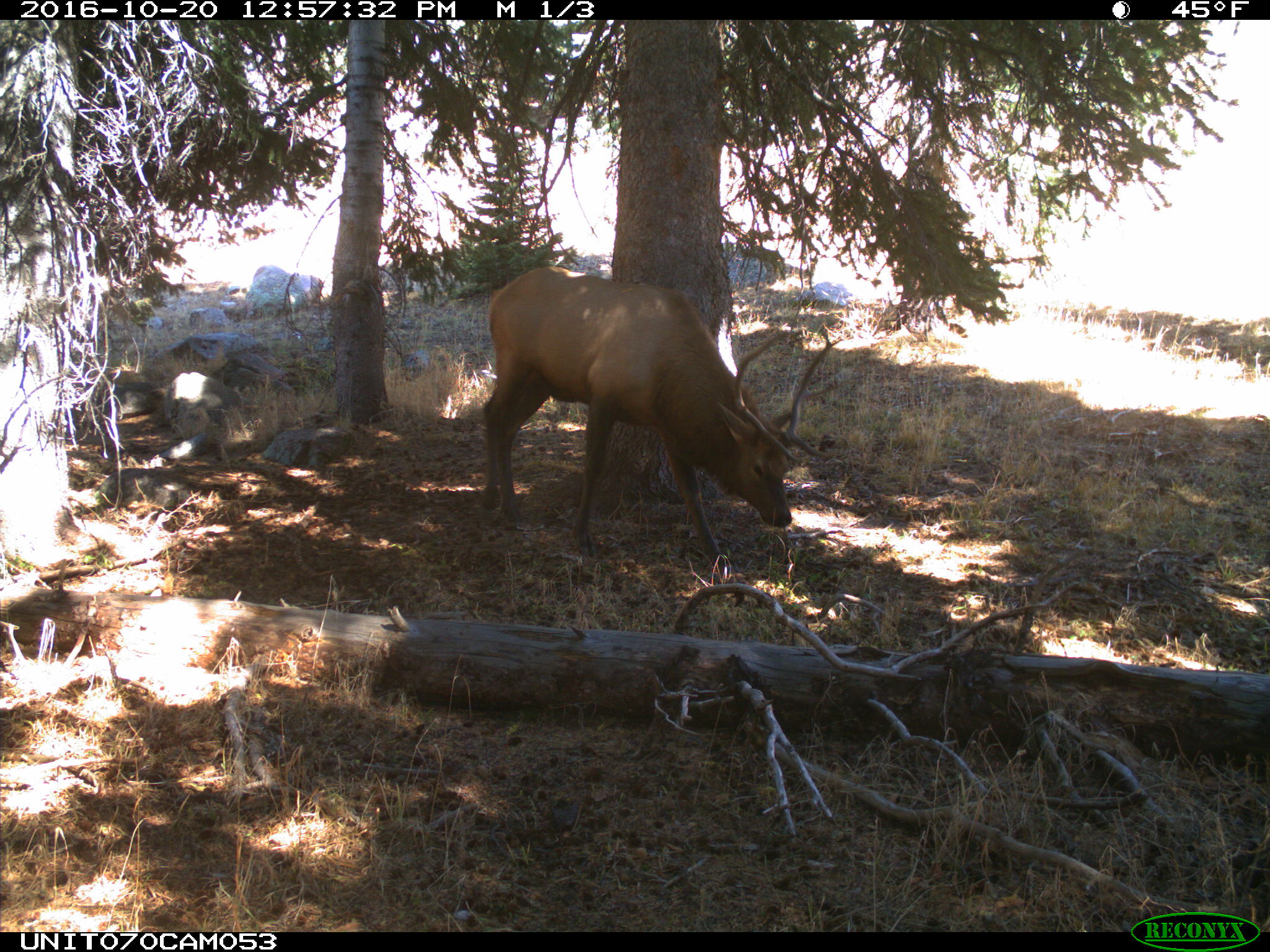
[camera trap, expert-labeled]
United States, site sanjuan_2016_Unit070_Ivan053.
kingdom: Animalia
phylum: Chordata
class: Mammalia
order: Artiodactyla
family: Cervidae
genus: Cervus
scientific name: Cervus elaphus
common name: red deer